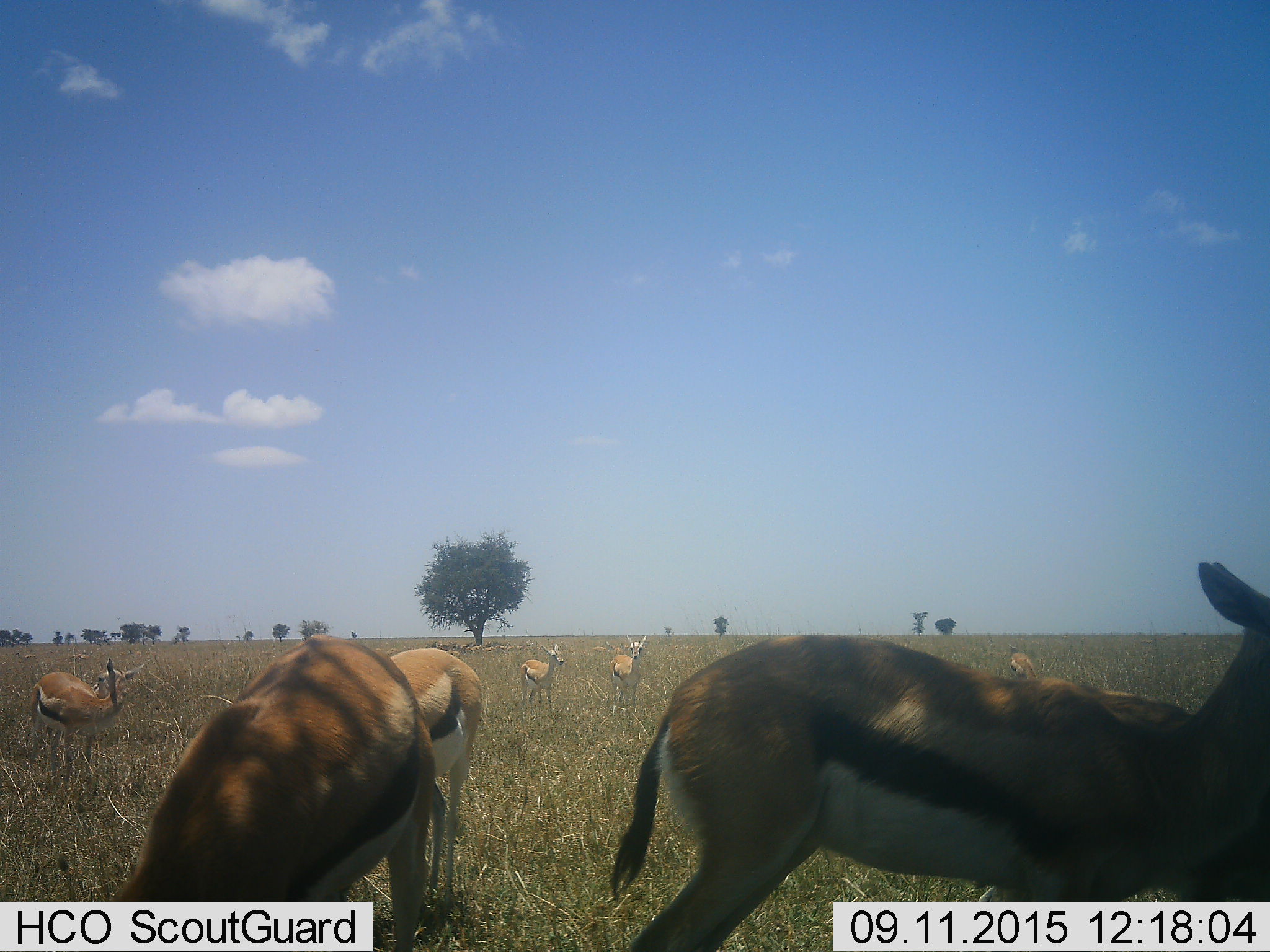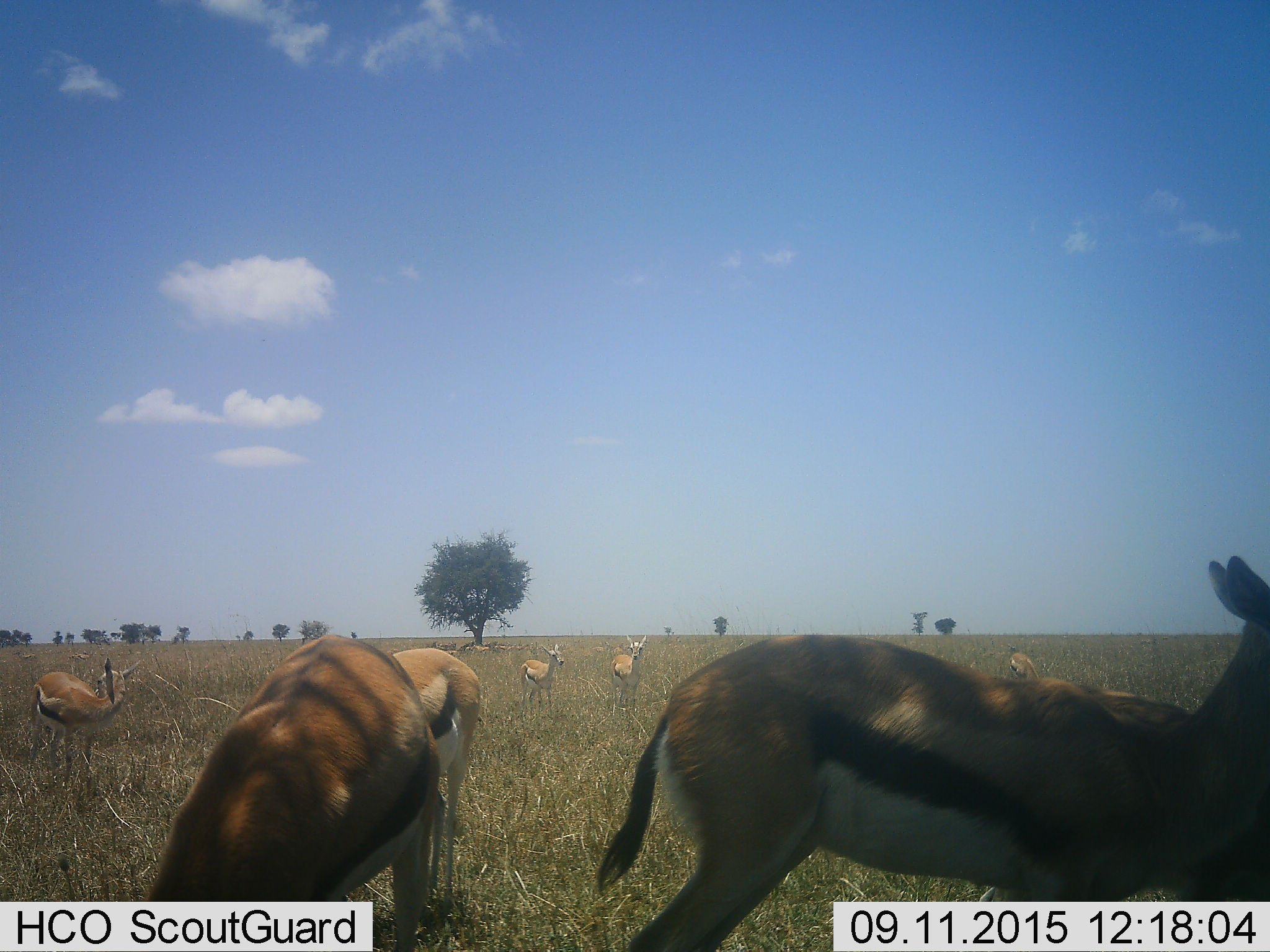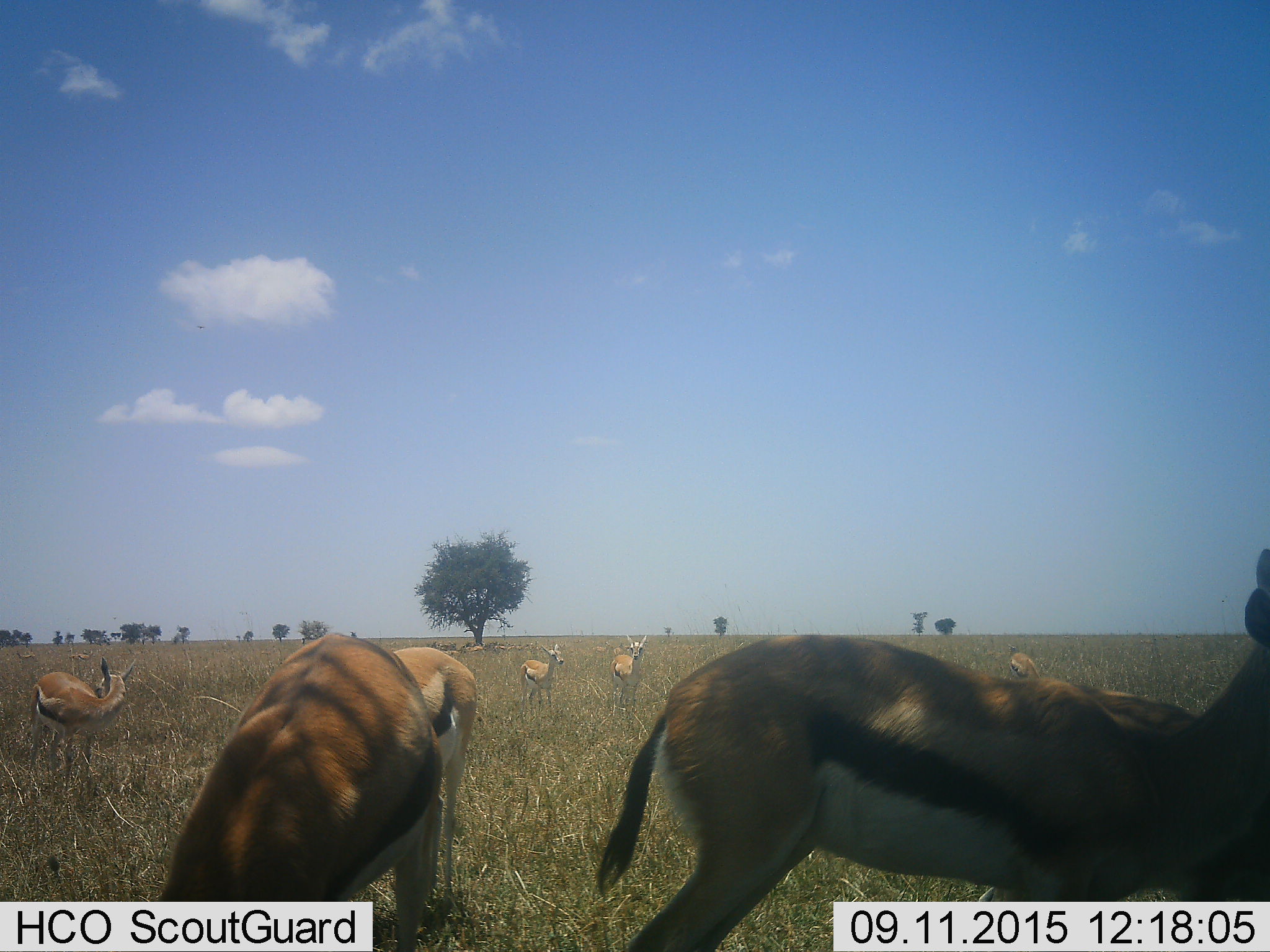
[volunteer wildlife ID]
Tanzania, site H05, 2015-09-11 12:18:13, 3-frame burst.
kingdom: Animalia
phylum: Chordata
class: Mammalia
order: Artiodactyla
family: Bovidae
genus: Eudorcas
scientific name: Eudorcas thomsonii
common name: thomson's gazelle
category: gazellethomsons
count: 11-50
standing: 89%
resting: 22%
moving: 22%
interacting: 0%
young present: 11%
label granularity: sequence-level